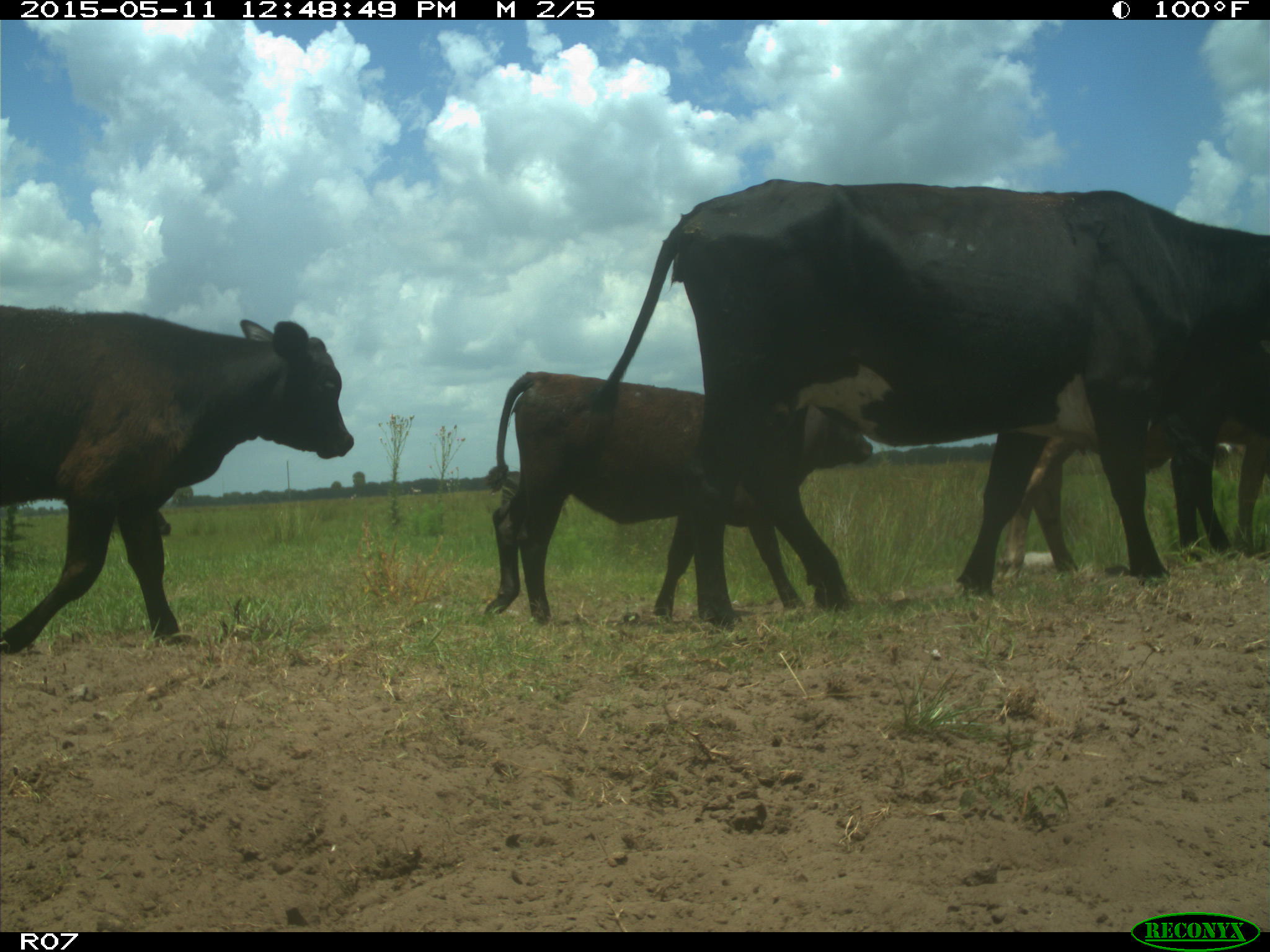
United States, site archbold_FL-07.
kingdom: Animalia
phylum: Chordata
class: Mammalia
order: Artiodactyla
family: Bovidae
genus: Bos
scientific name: Bos taurus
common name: domestic cow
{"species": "Bos taurus (domestic cow)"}